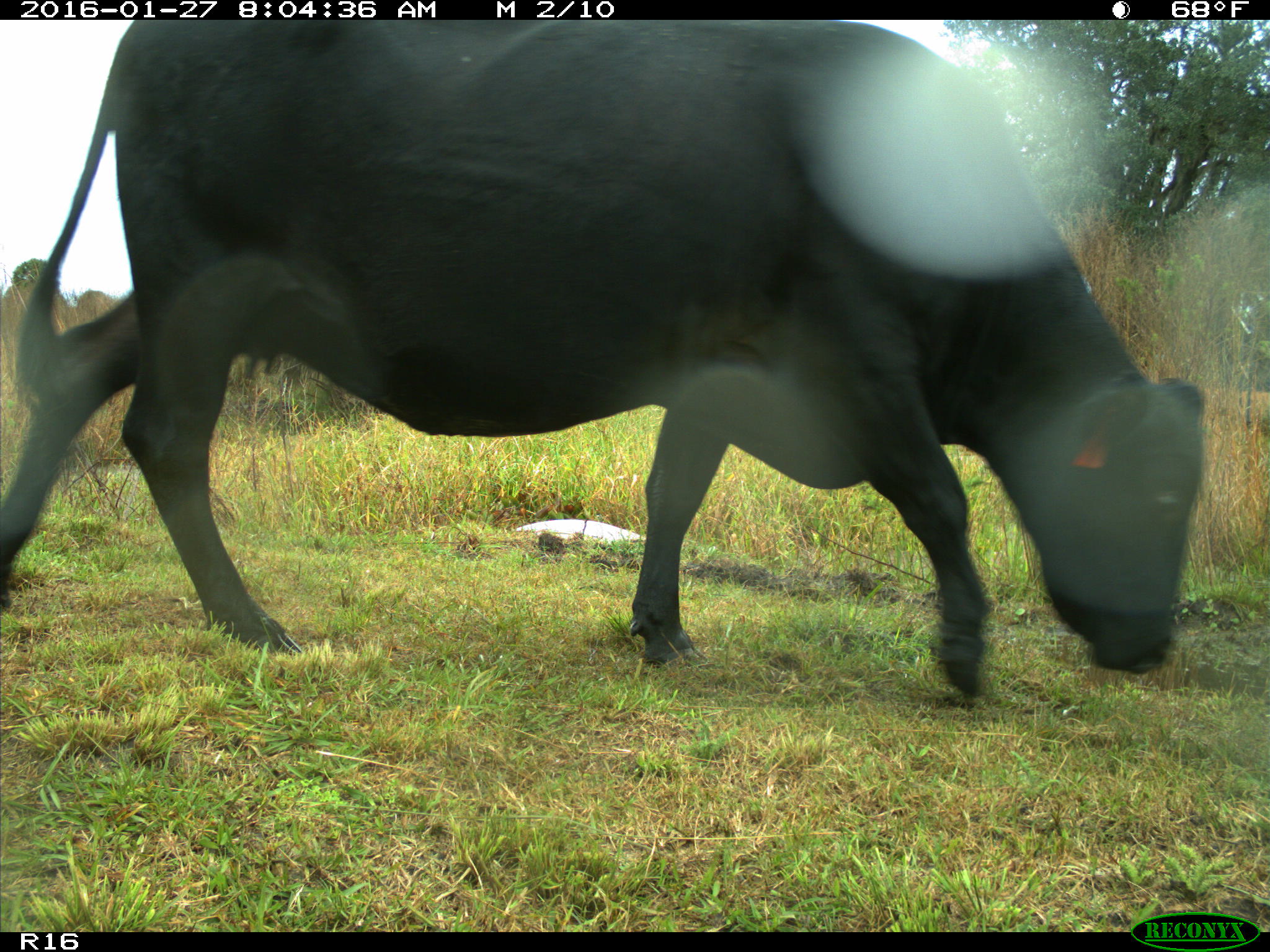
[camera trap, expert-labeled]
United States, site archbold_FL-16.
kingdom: Animalia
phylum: Chordata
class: Mammalia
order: Artiodactyla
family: Bovidae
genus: Bos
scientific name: Bos taurus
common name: domestic cow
Bos taurus (domestic cow).